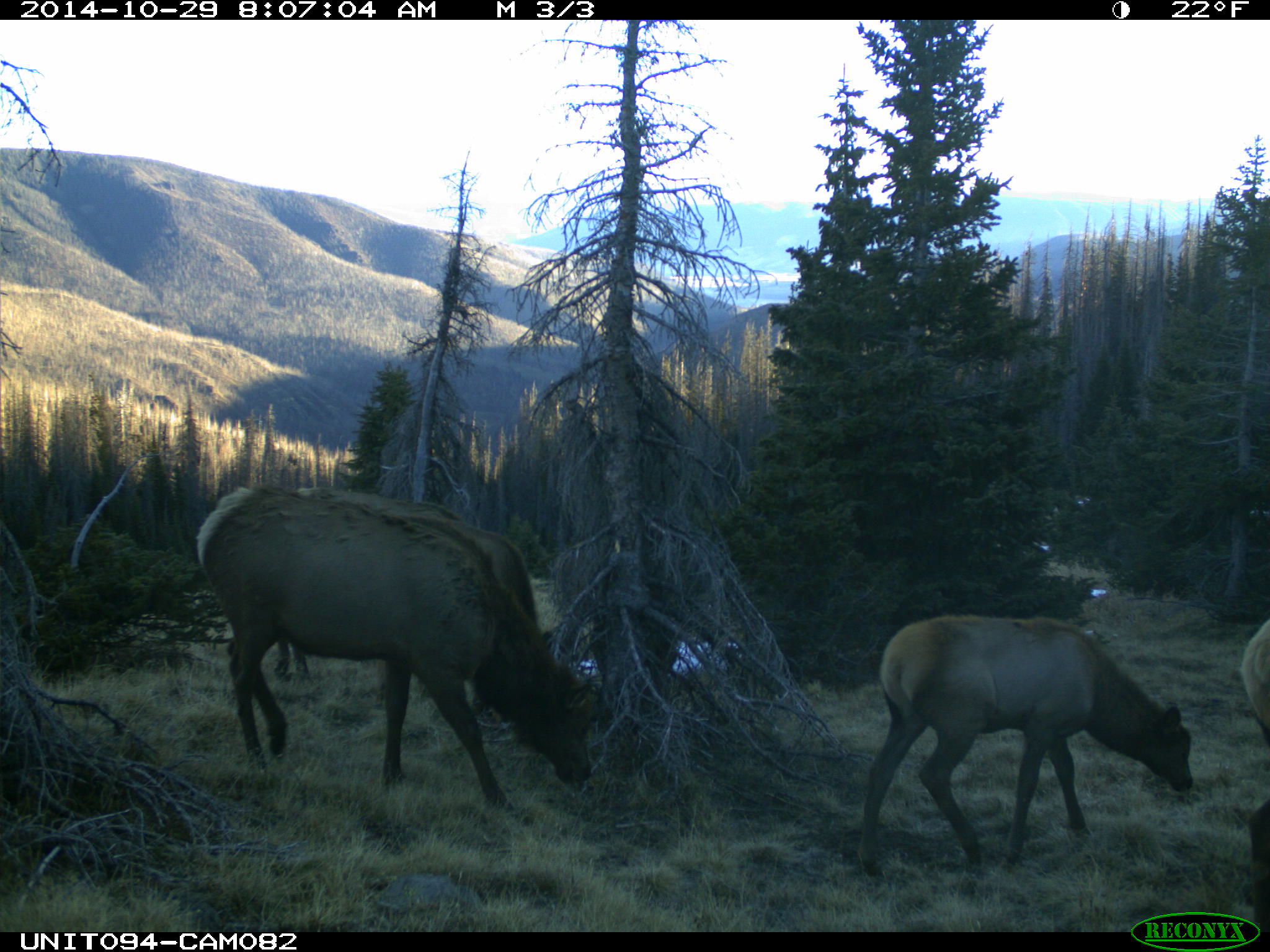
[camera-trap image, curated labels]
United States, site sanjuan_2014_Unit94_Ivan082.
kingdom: Animalia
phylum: Chordata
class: Mammalia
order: Artiodactyla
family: Cervidae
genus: Cervus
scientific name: Cervus elaphus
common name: red deer